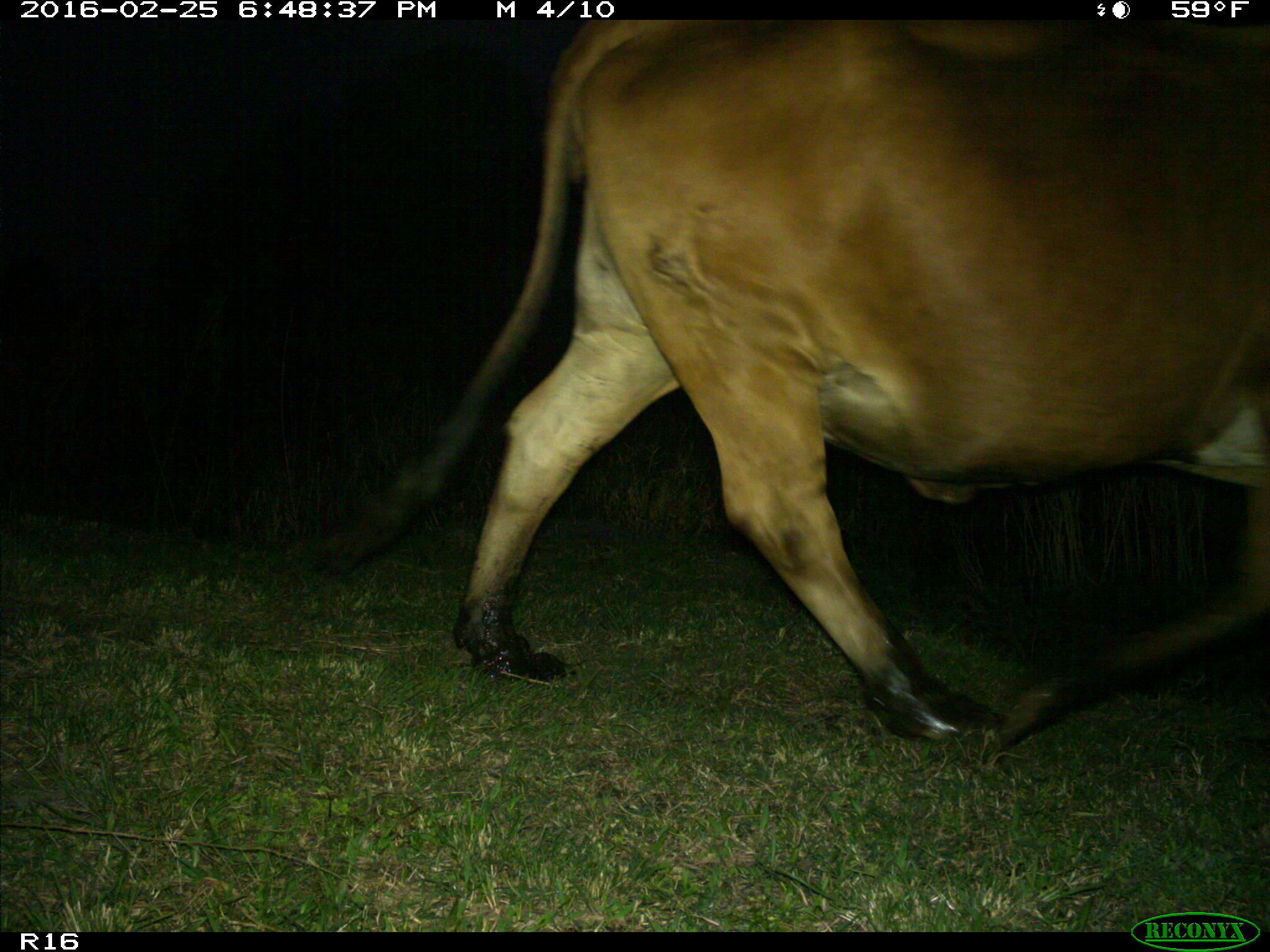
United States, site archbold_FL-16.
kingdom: Animalia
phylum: Chordata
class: Mammalia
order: Artiodactyla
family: Bovidae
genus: Bos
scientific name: Bos taurus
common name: domestic cow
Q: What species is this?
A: Bos taurus (domestic cow).